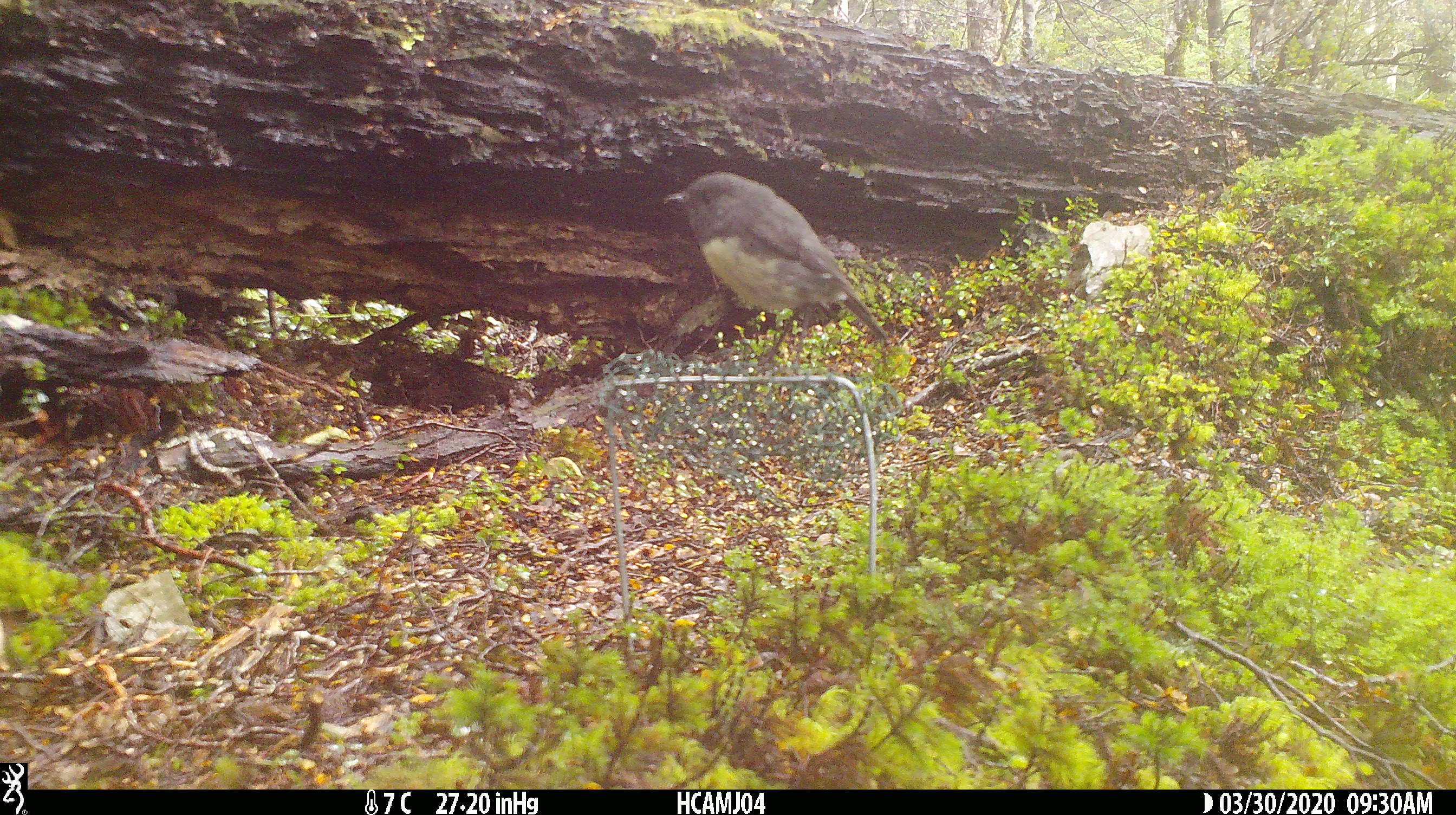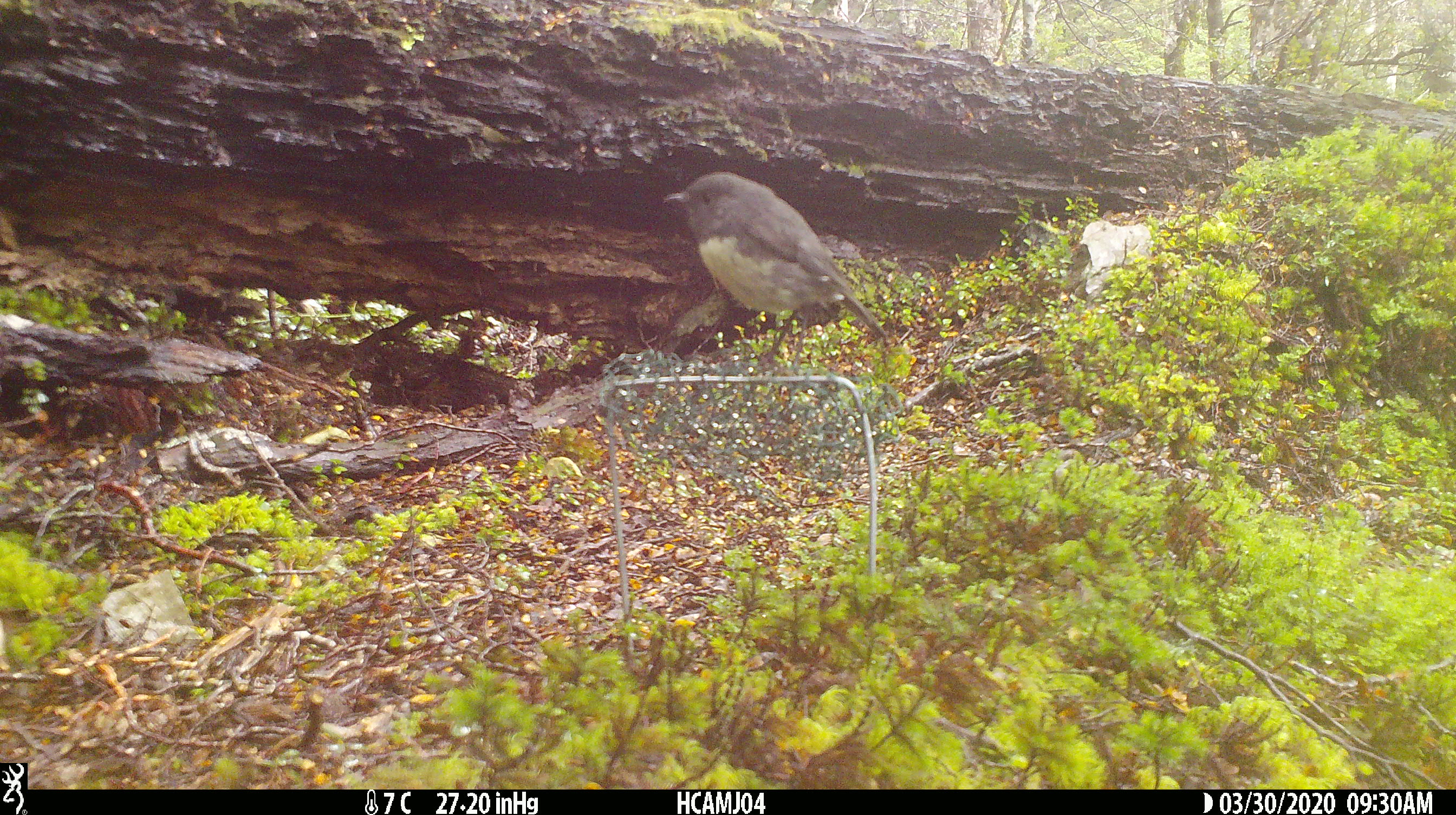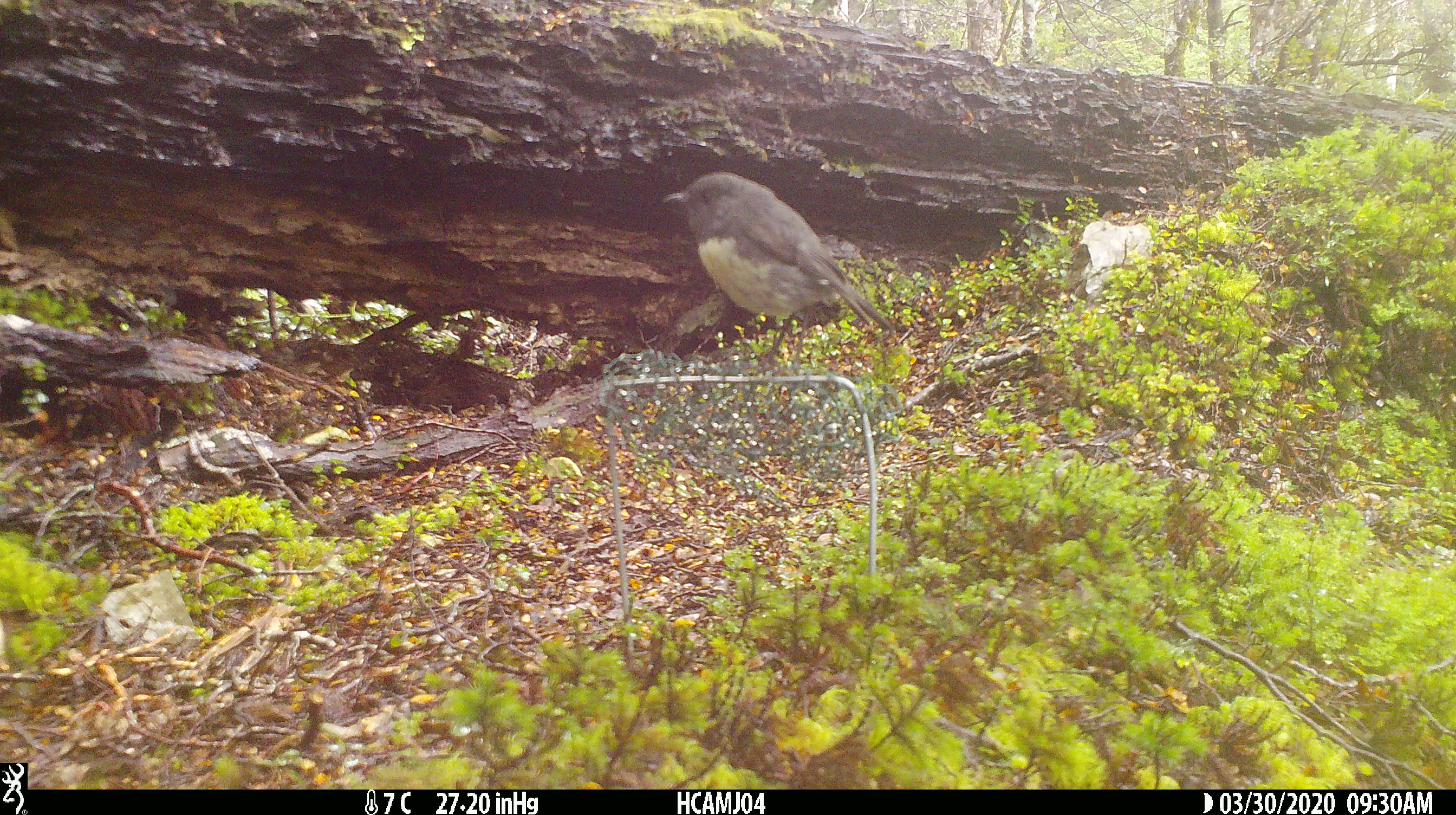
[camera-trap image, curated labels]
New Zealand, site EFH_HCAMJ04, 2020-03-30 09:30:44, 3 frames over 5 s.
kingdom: Animalia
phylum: Chordata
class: Aves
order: Passeriformes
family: Petroicidae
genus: Petroica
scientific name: Petroica australis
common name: new zealand robin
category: robin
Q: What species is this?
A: Robin (new zealand robin) (Petroica australis).